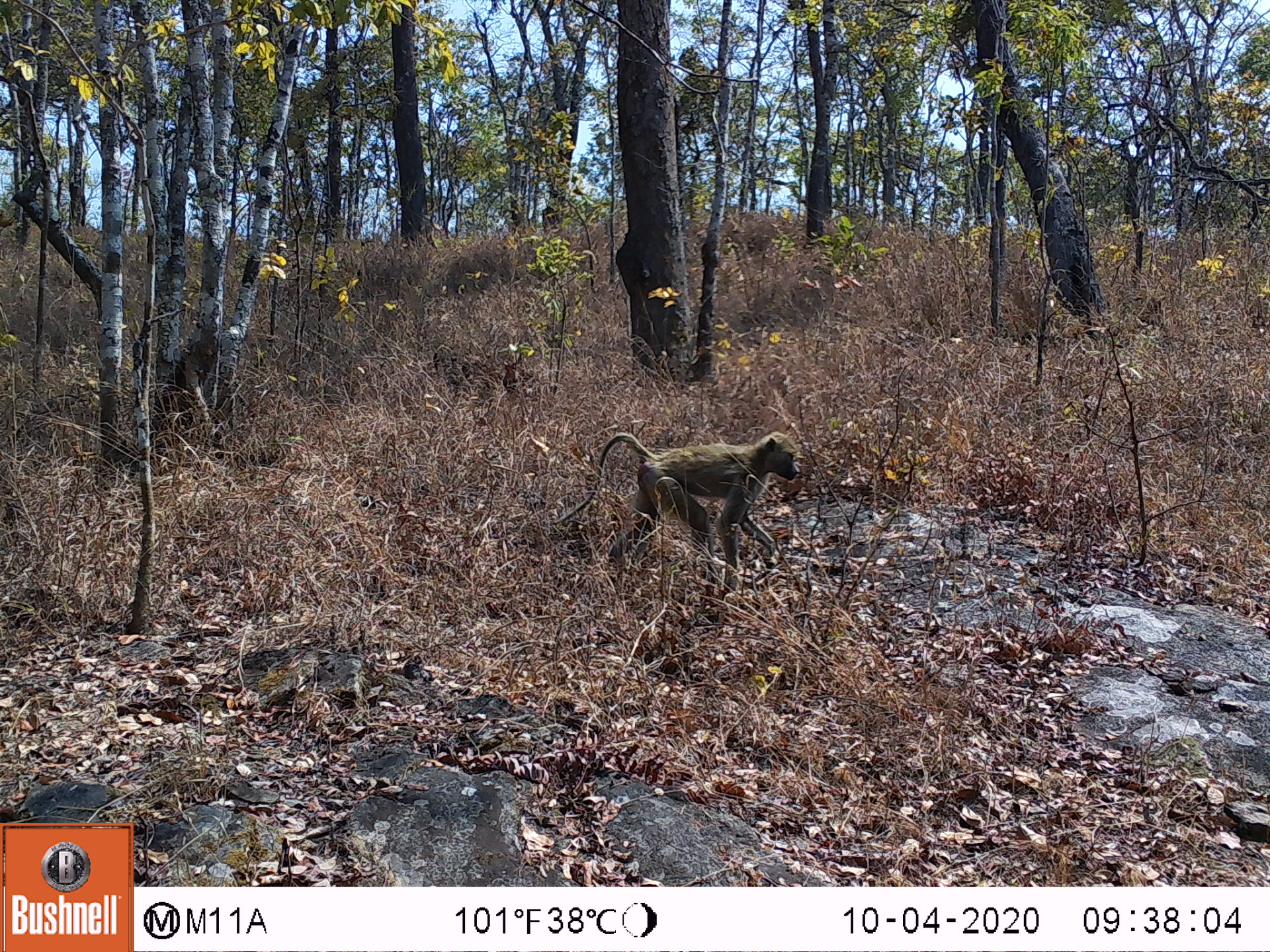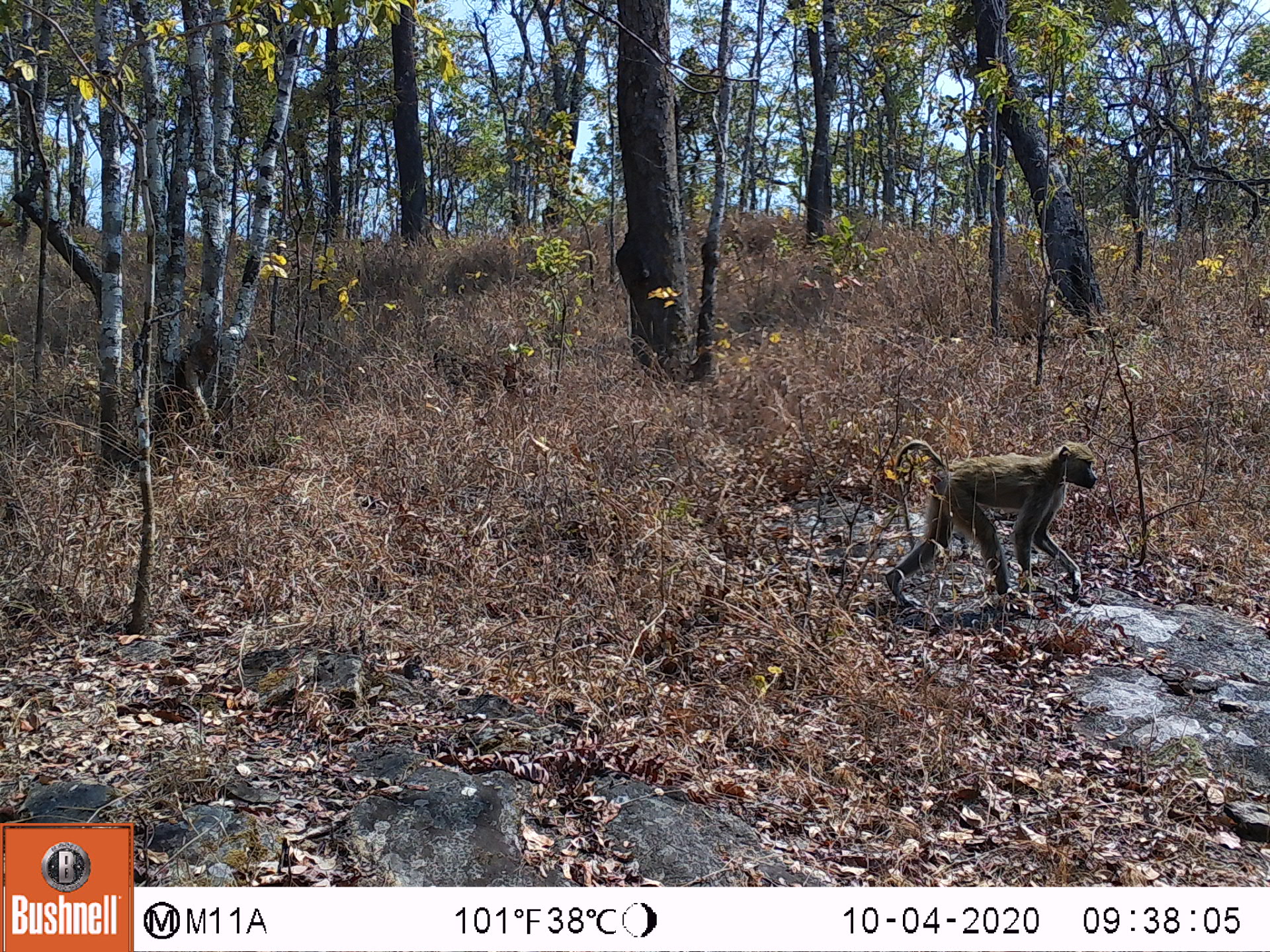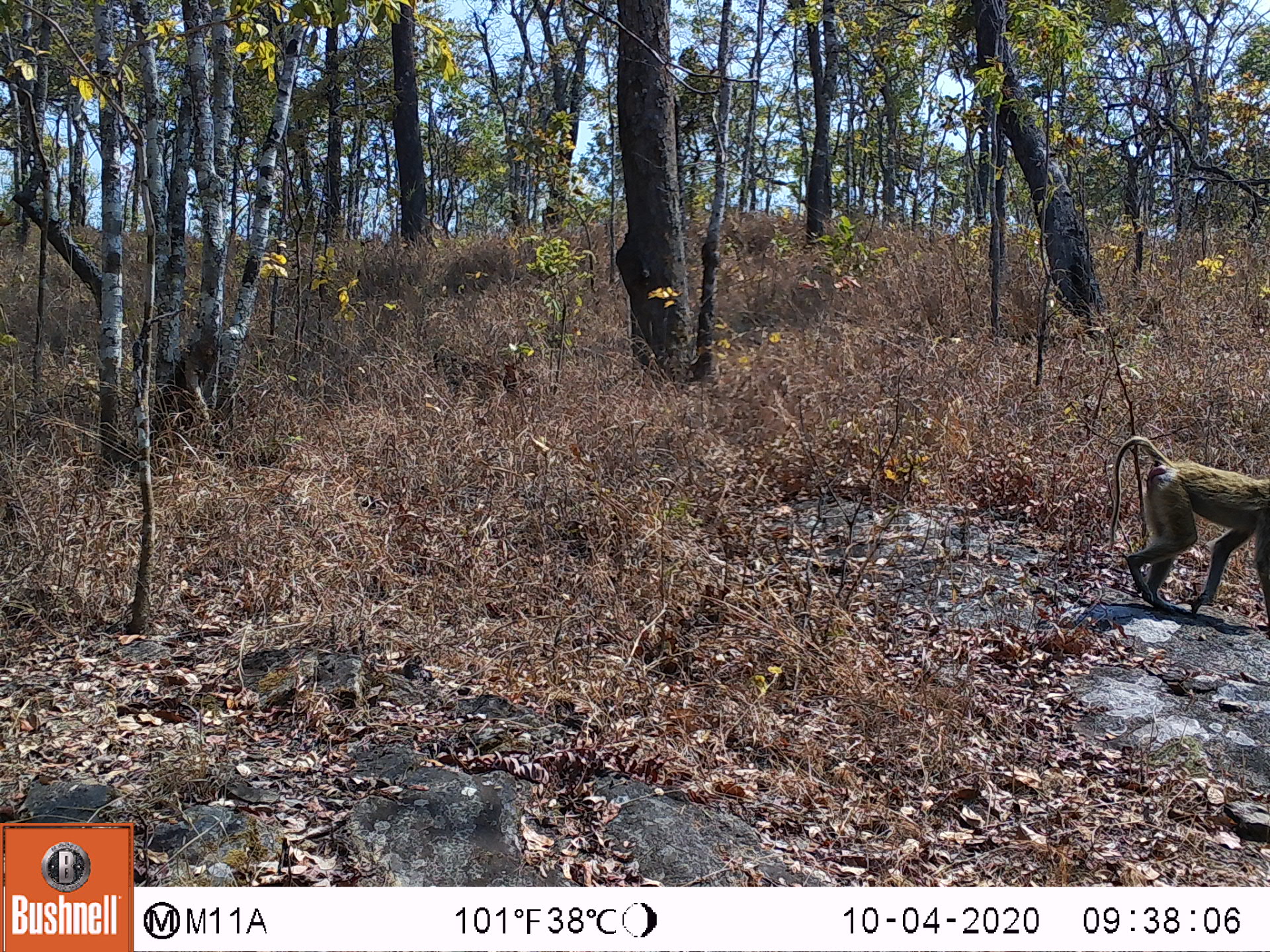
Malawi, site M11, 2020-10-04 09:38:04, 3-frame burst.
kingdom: Animalia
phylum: Chordata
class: Mammalia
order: Primates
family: Cercopithecidae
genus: Papio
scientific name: Papio cynocephalus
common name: yellow baboon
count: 1